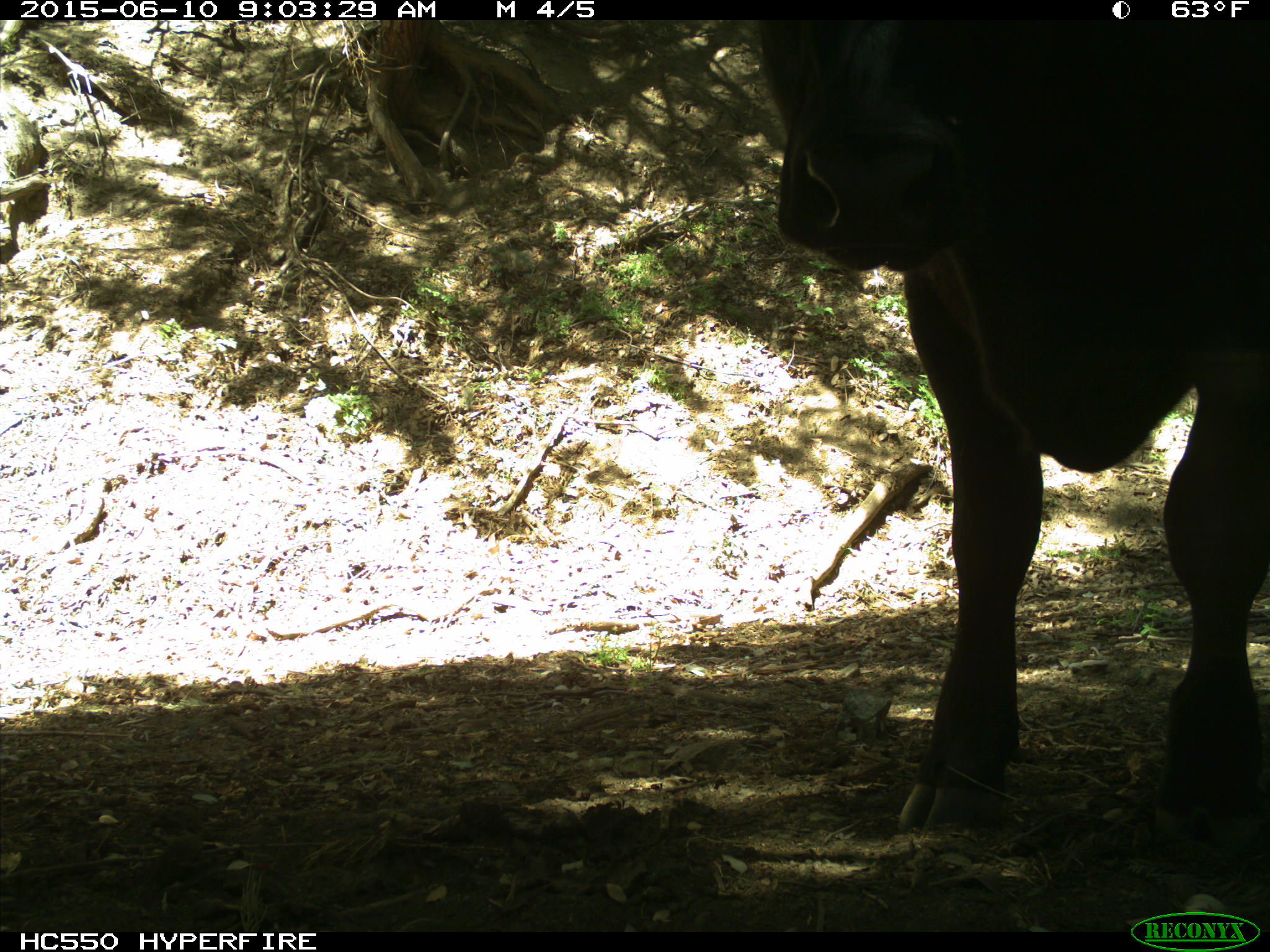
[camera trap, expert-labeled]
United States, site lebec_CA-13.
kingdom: Animalia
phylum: Chordata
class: Mammalia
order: Artiodactyla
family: Bovidae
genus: Bos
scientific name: Bos taurus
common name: domestic cow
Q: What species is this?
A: Bos taurus (domestic cow).